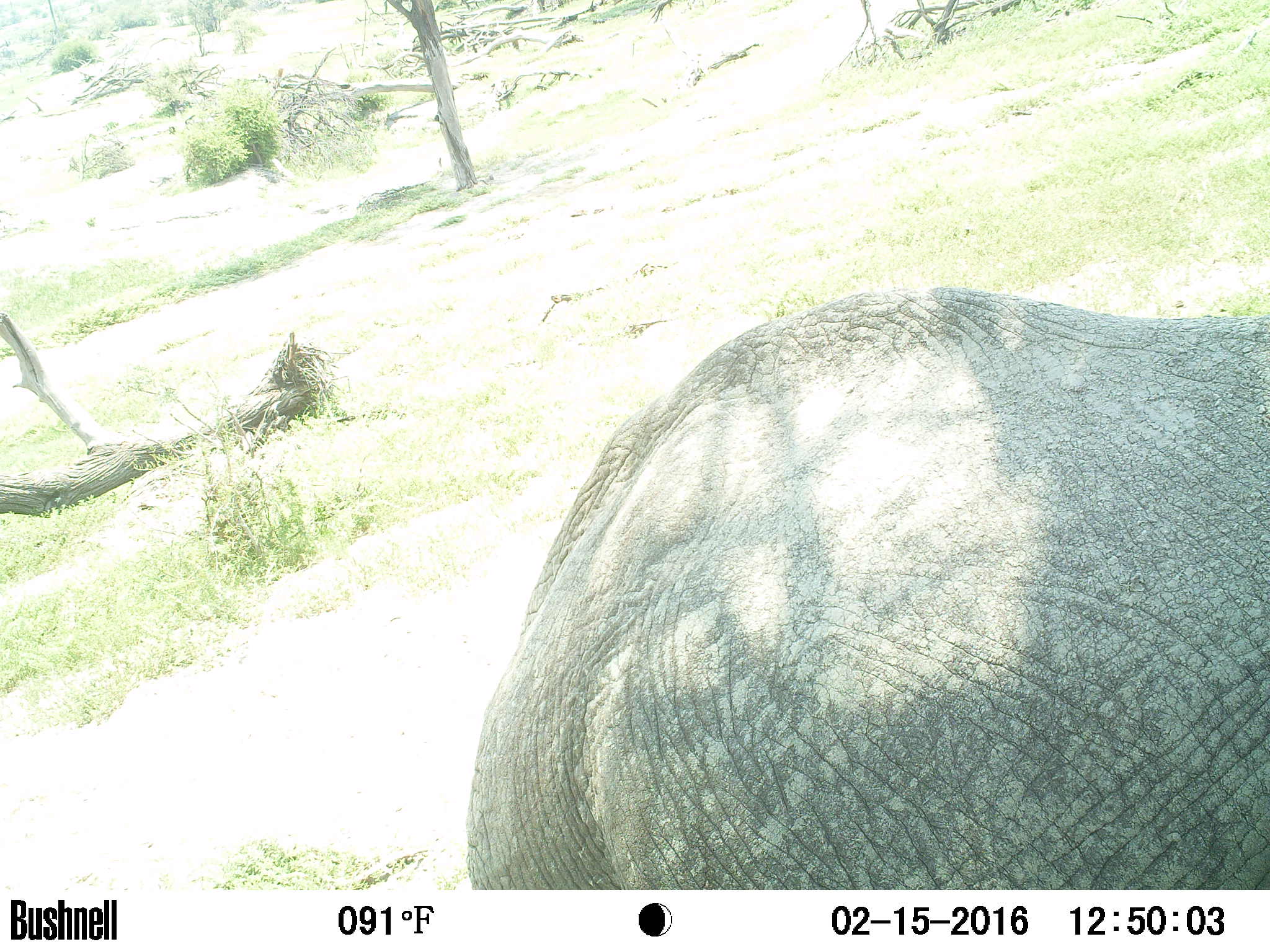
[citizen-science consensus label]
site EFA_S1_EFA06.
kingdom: Animalia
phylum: Chordata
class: Mammalia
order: Proboscidea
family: Elephantidae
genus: Loxodonta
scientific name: Loxodonta africana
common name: african bush elephant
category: elephant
Elephant (african bush elephant) (Loxodonta africana), count 1. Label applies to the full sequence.